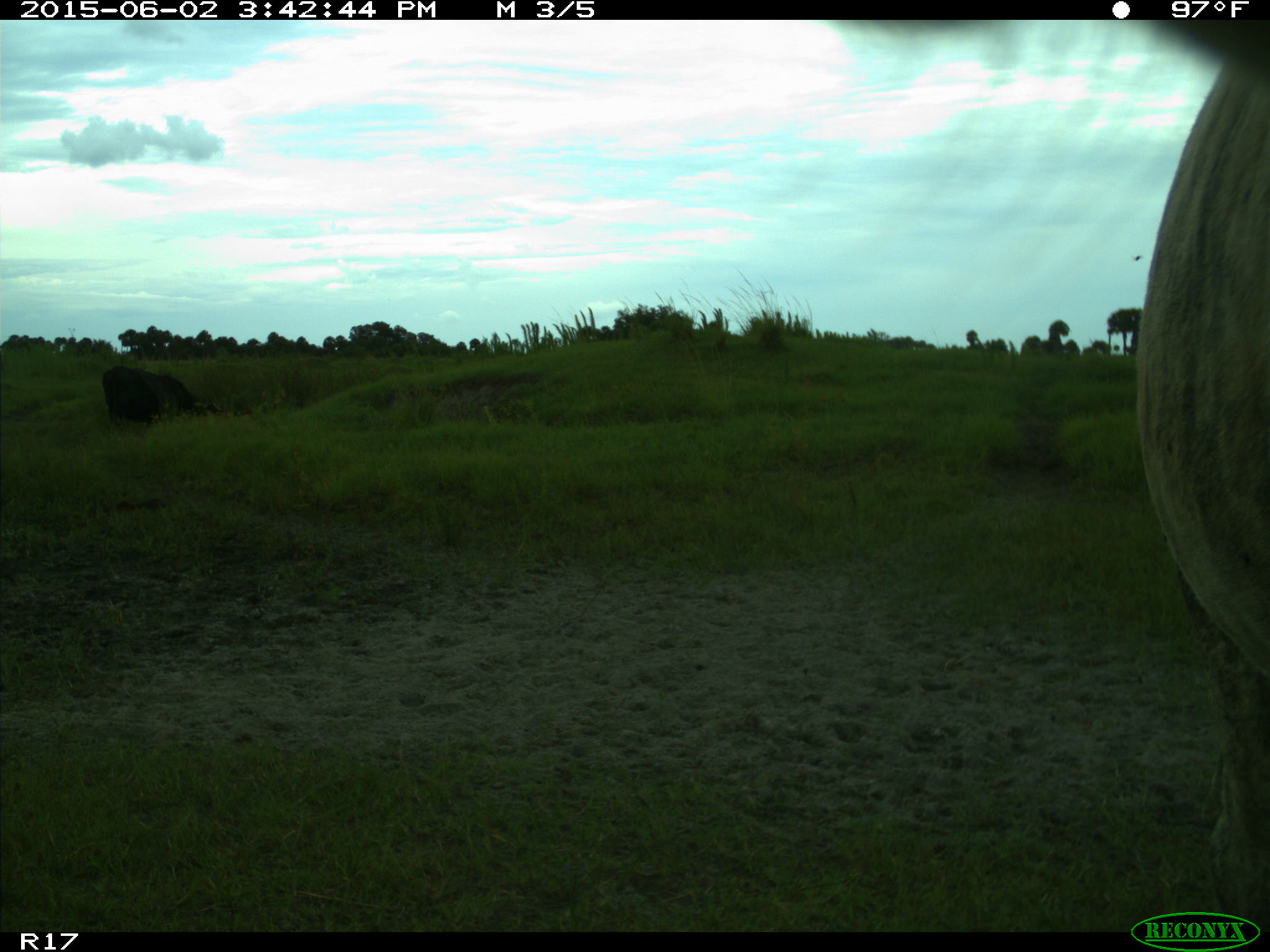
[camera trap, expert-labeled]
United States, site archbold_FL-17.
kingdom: Animalia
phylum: Chordata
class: Mammalia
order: Artiodactyla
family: Bovidae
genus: Bos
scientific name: Bos taurus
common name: domestic cow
Bos taurus (domestic cow).